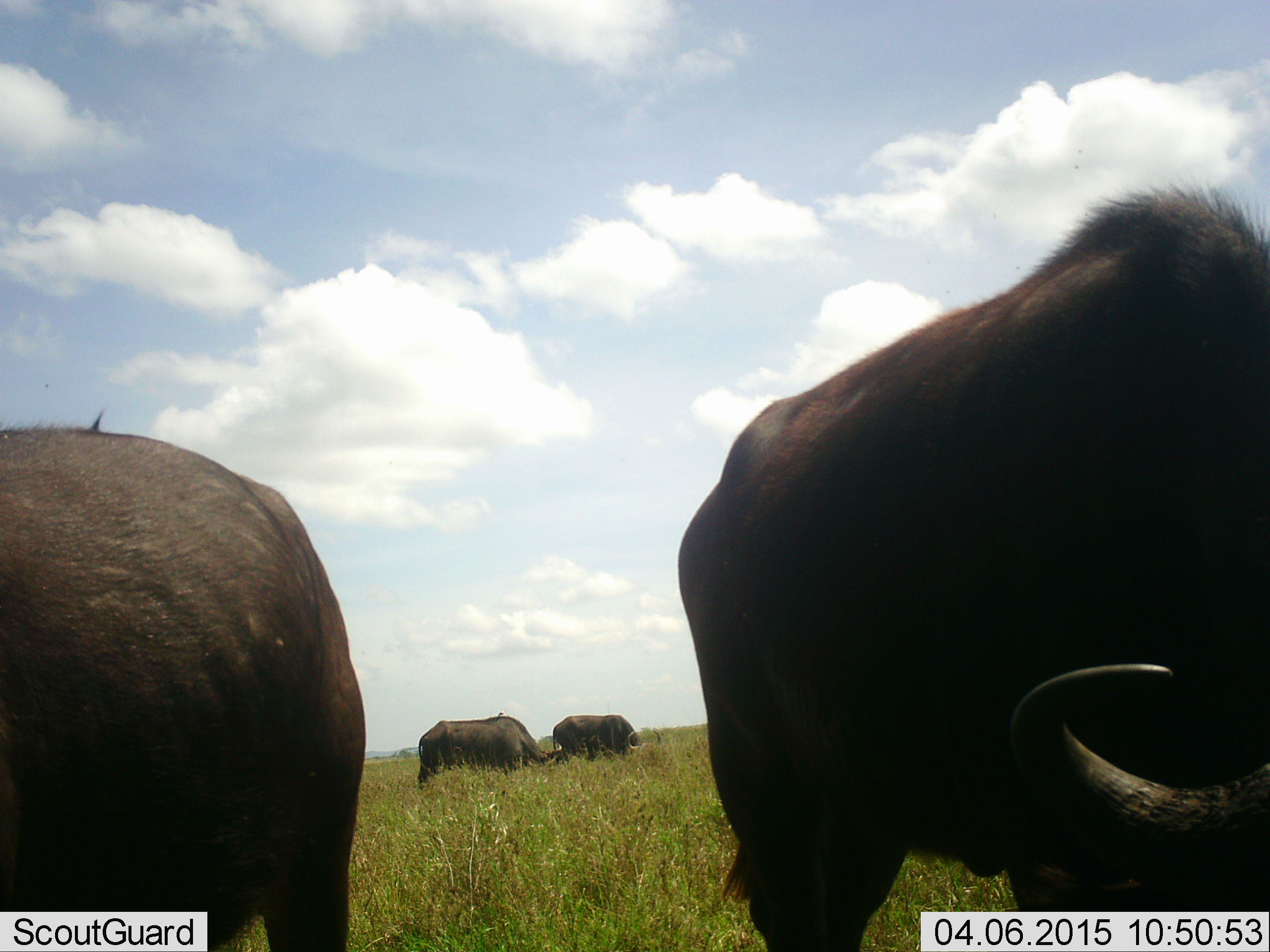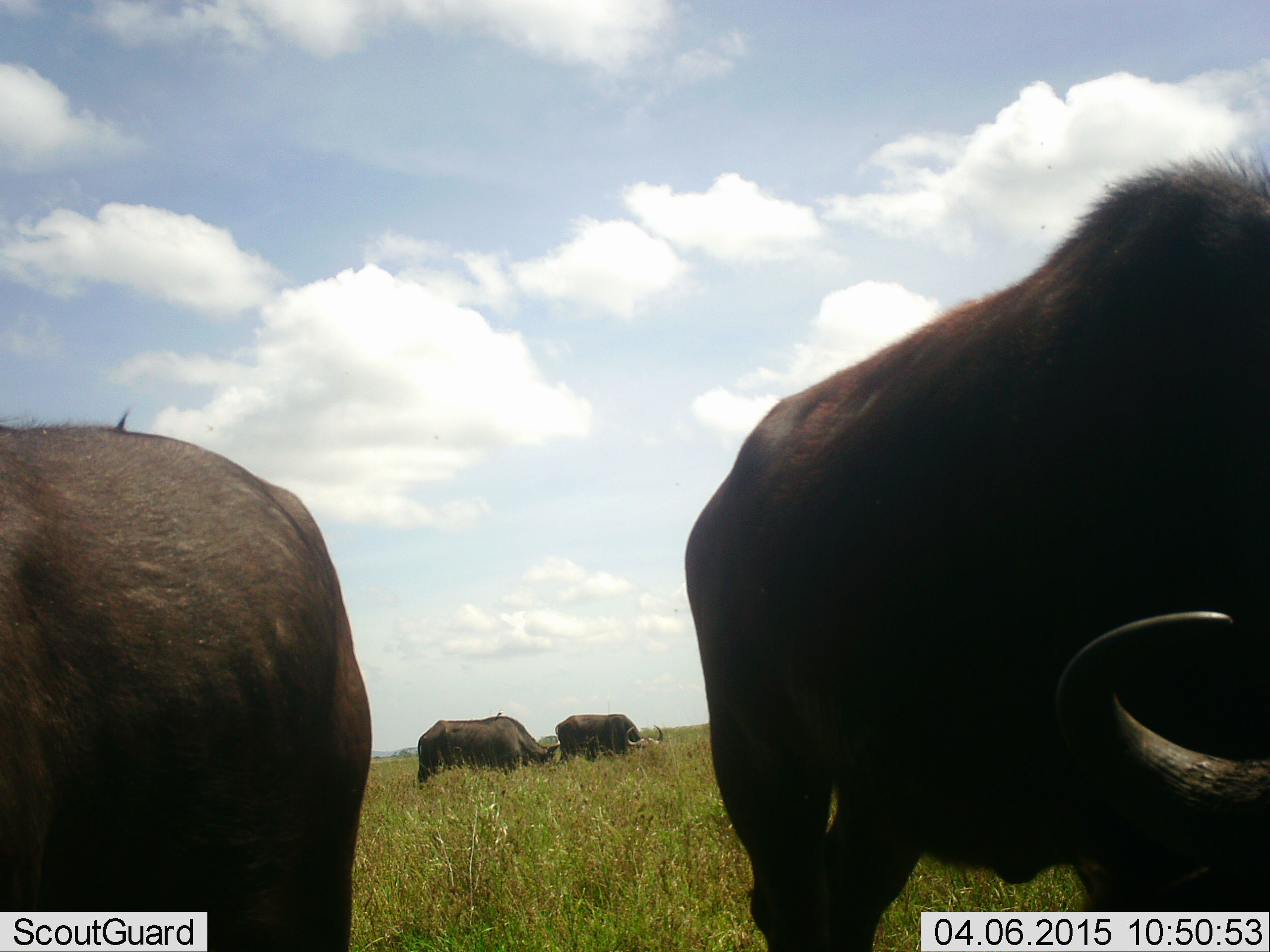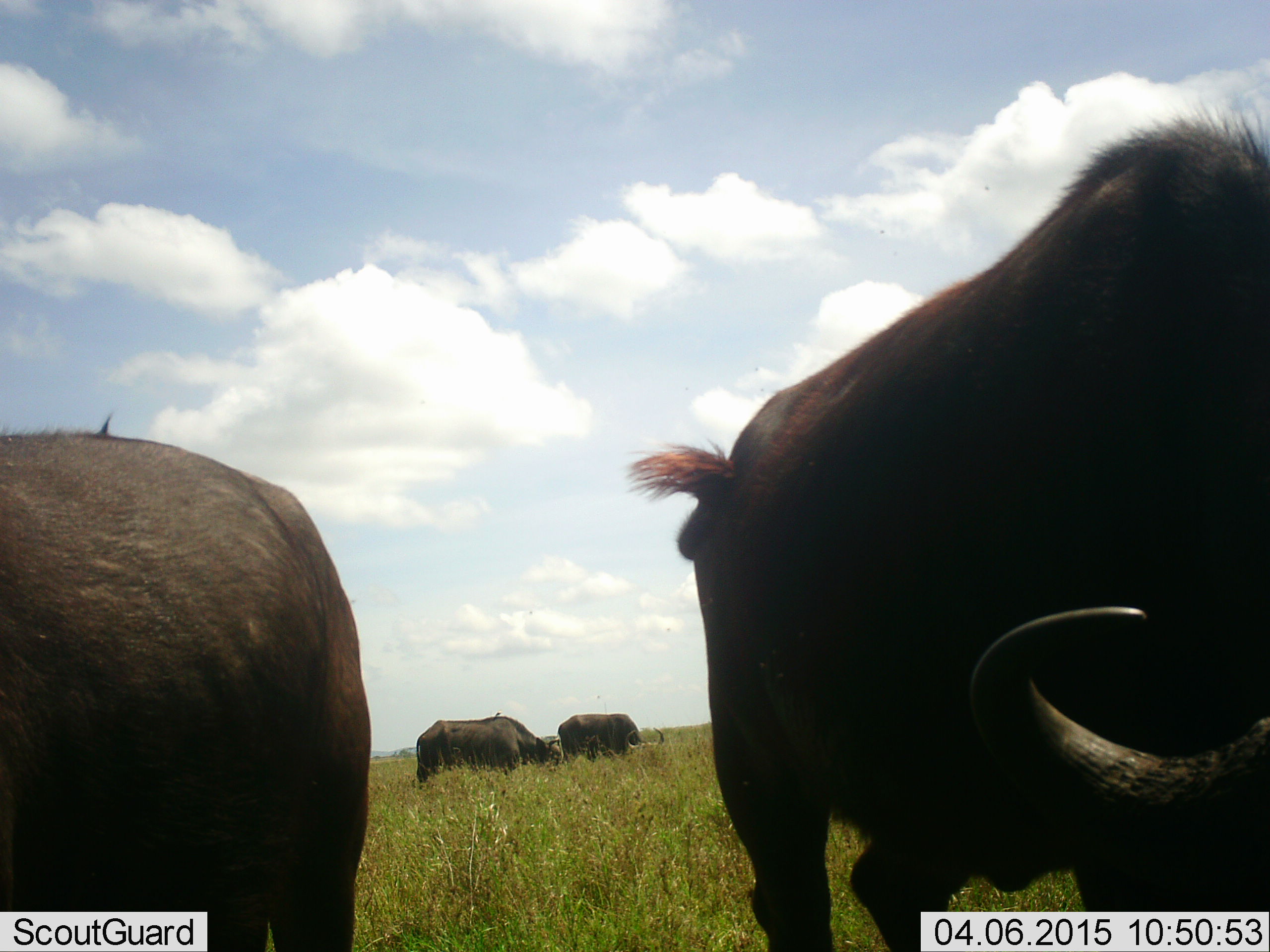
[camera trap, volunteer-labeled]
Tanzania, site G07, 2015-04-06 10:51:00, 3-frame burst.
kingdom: Animalia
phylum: Chordata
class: Mammalia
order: Artiodactyla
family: Bovidae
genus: Syncerus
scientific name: Syncerus caffer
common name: cape buffalo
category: buffalo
Buffalo (cape buffalo) (Syncerus caffer), count 4. Behavior (volunteer vote fractions): standing 20%, resting 0%, moving 0%, interacting 0%. Young present (vote fraction): 0%. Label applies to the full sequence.